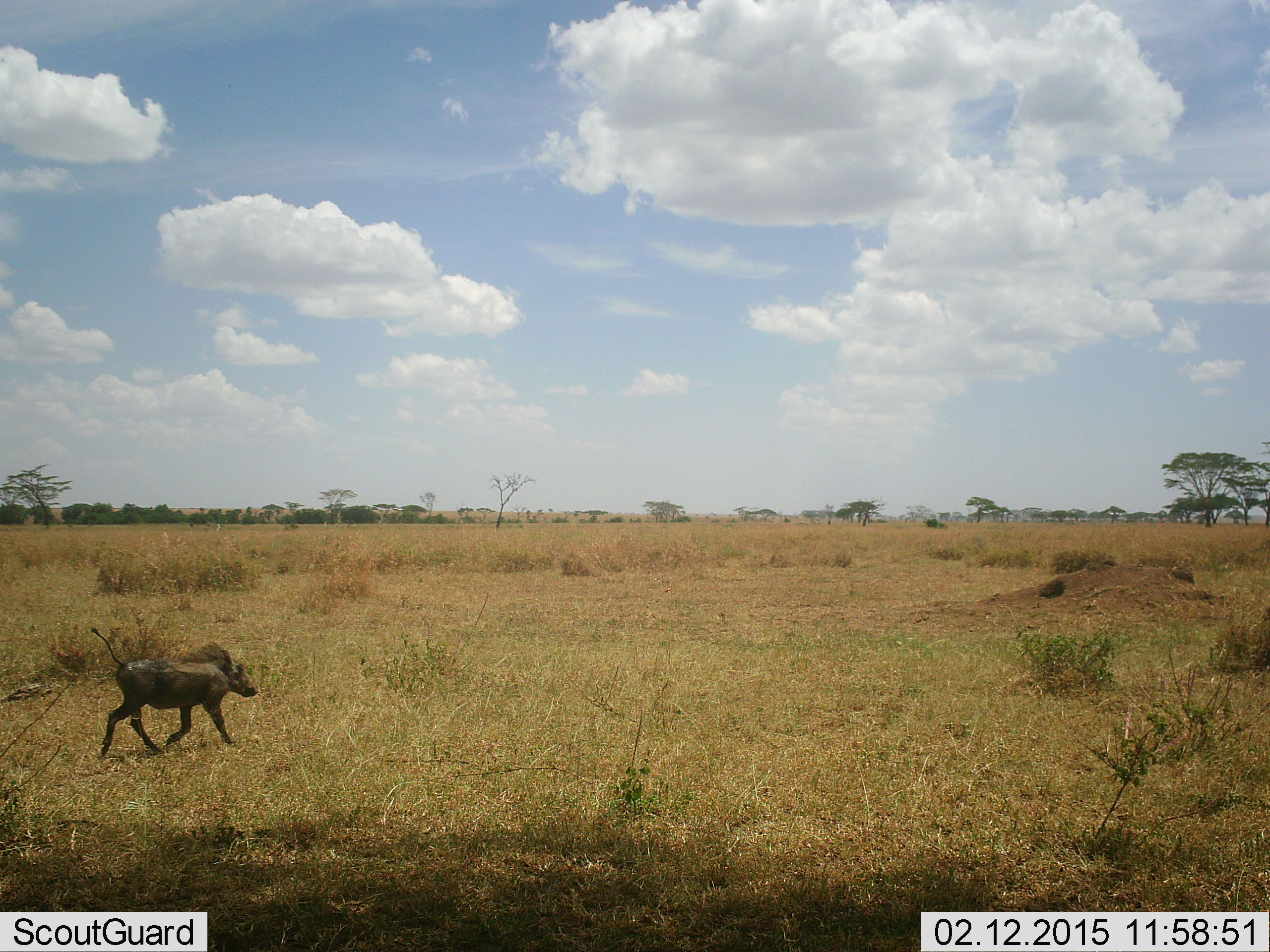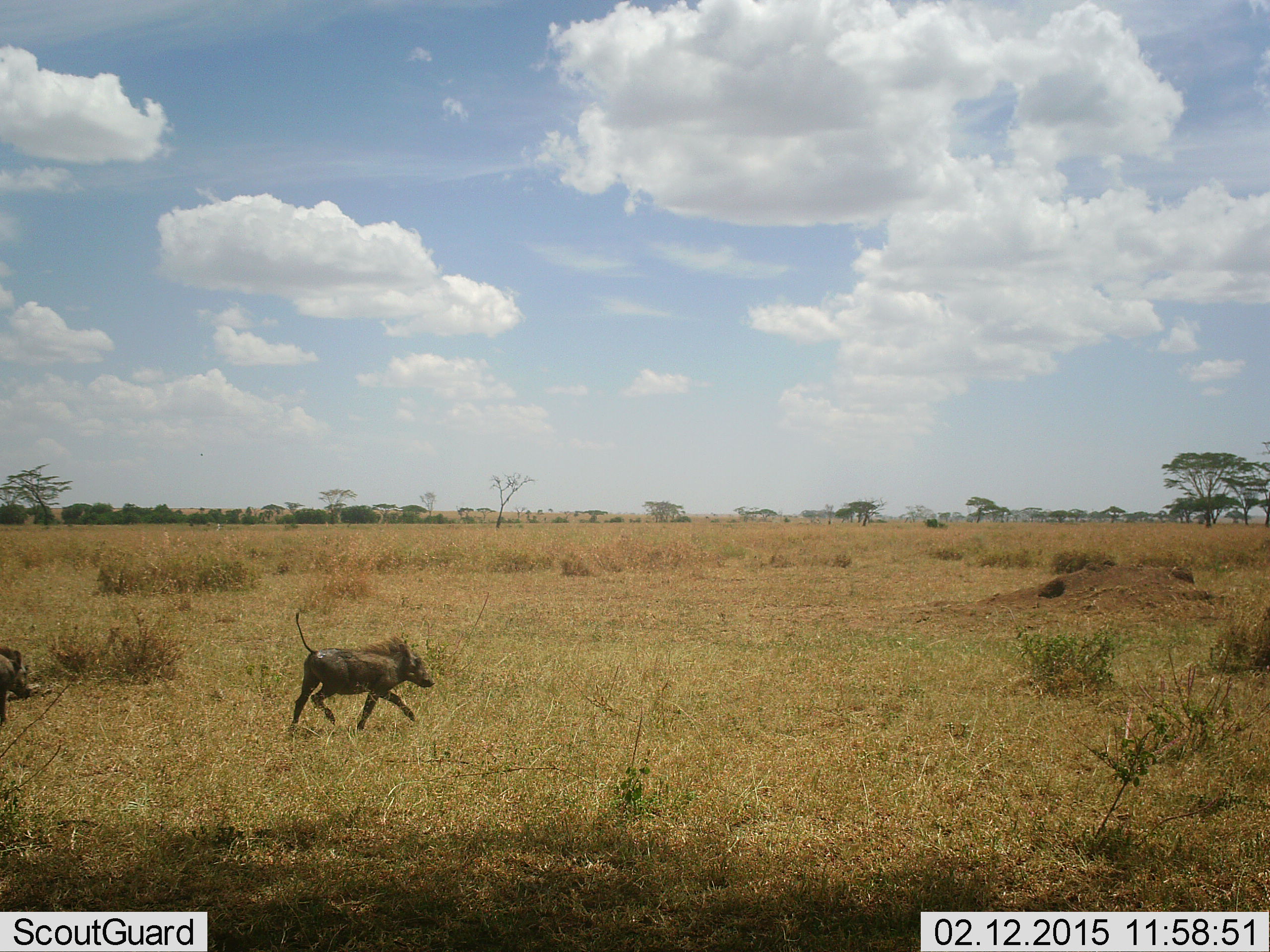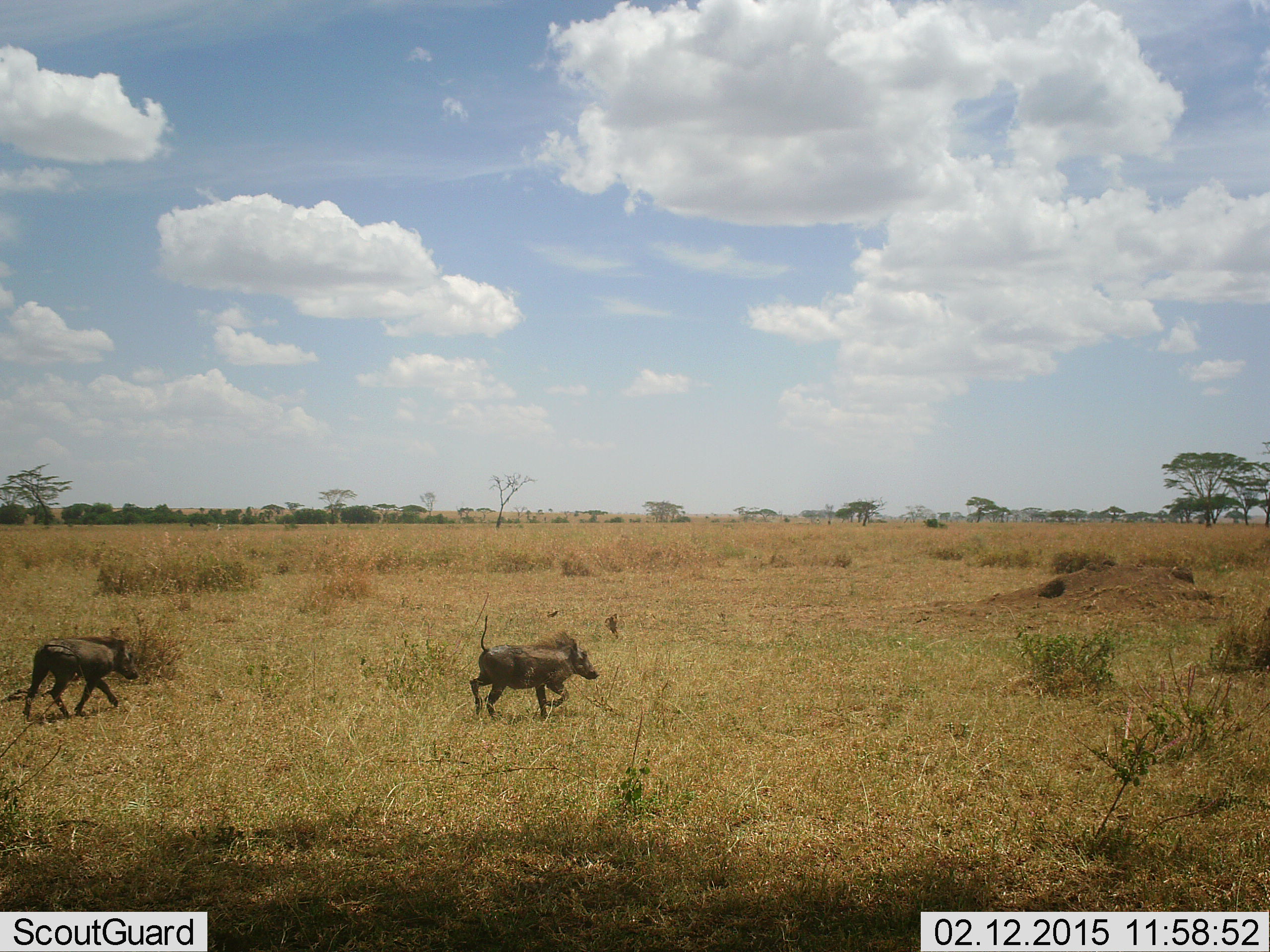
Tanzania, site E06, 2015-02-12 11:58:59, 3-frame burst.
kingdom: Animalia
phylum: Chordata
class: Mammalia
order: Artiodactyla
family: Suidae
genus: Phacochoerus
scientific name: Phacochoerus africanus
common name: warthog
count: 2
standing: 0%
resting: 0%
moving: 100%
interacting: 0%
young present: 10%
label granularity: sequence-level